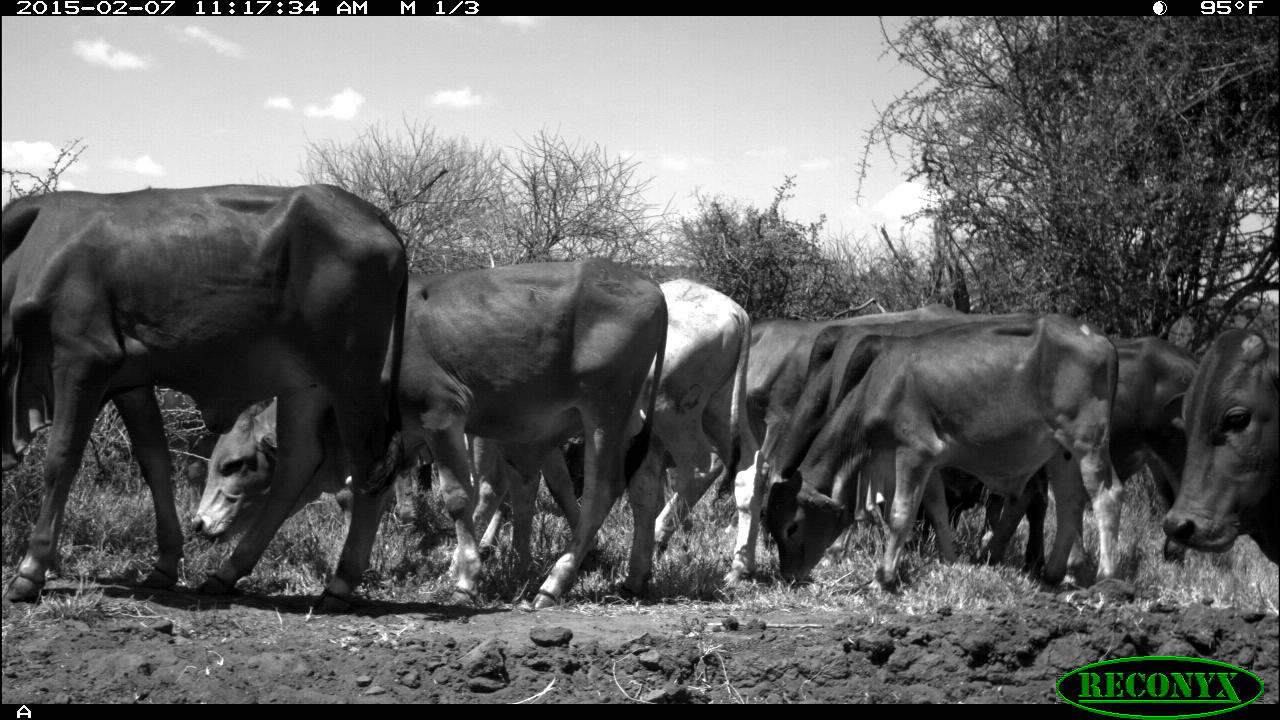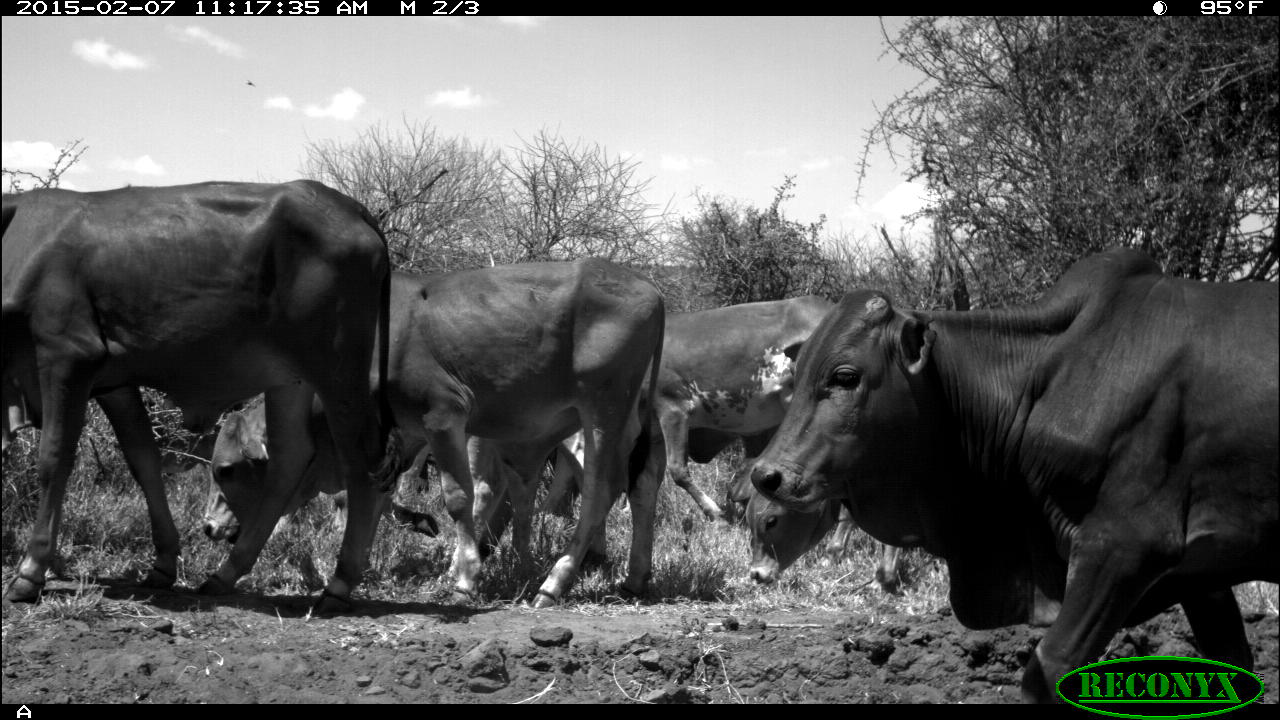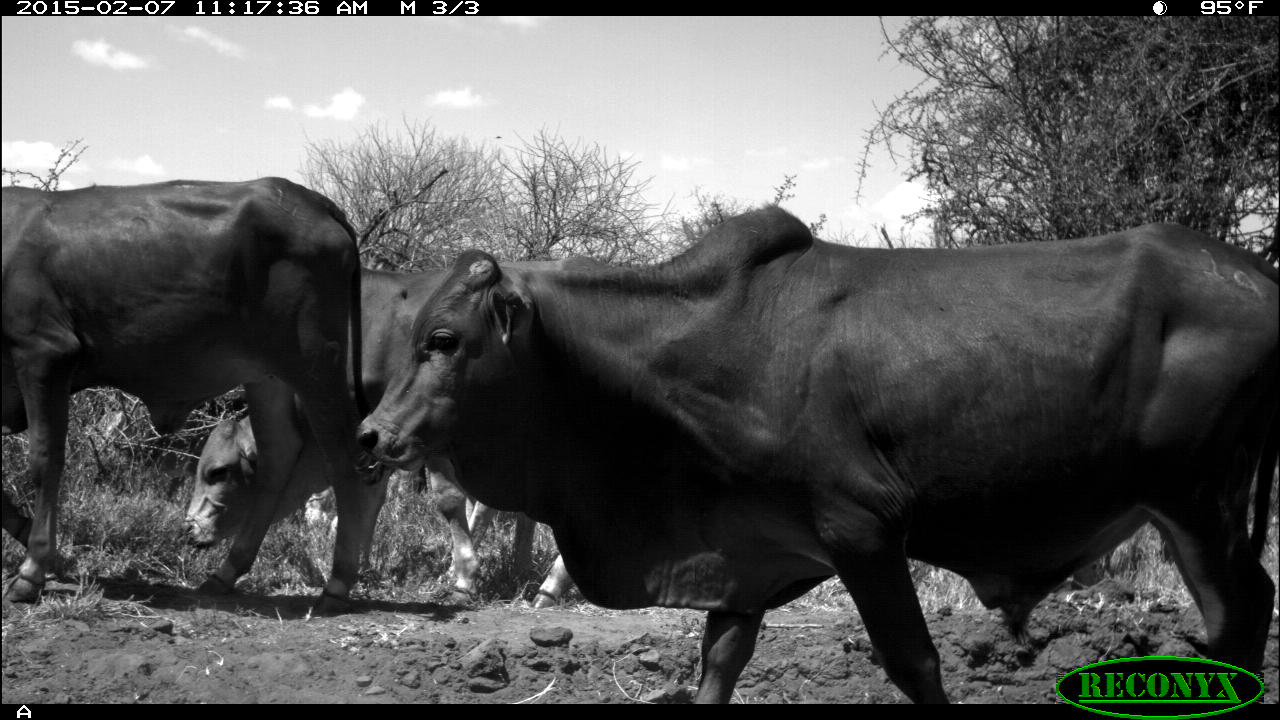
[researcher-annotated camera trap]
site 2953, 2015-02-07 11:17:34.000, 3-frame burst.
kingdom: Animalia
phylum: Chordata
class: Mammalia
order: Artiodactyla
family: Bovidae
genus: Bos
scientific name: Bos taurus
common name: domestic cattle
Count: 10.